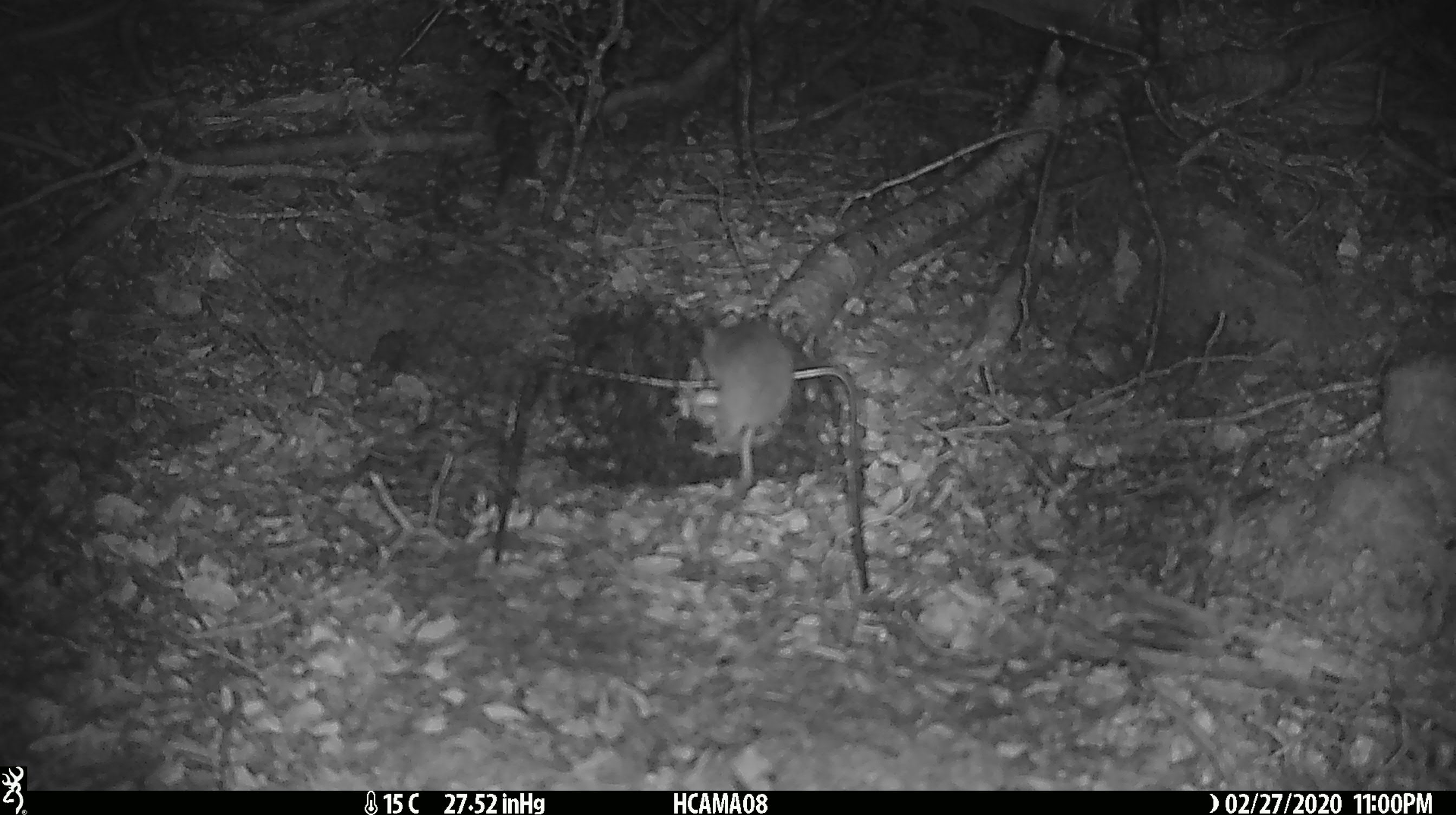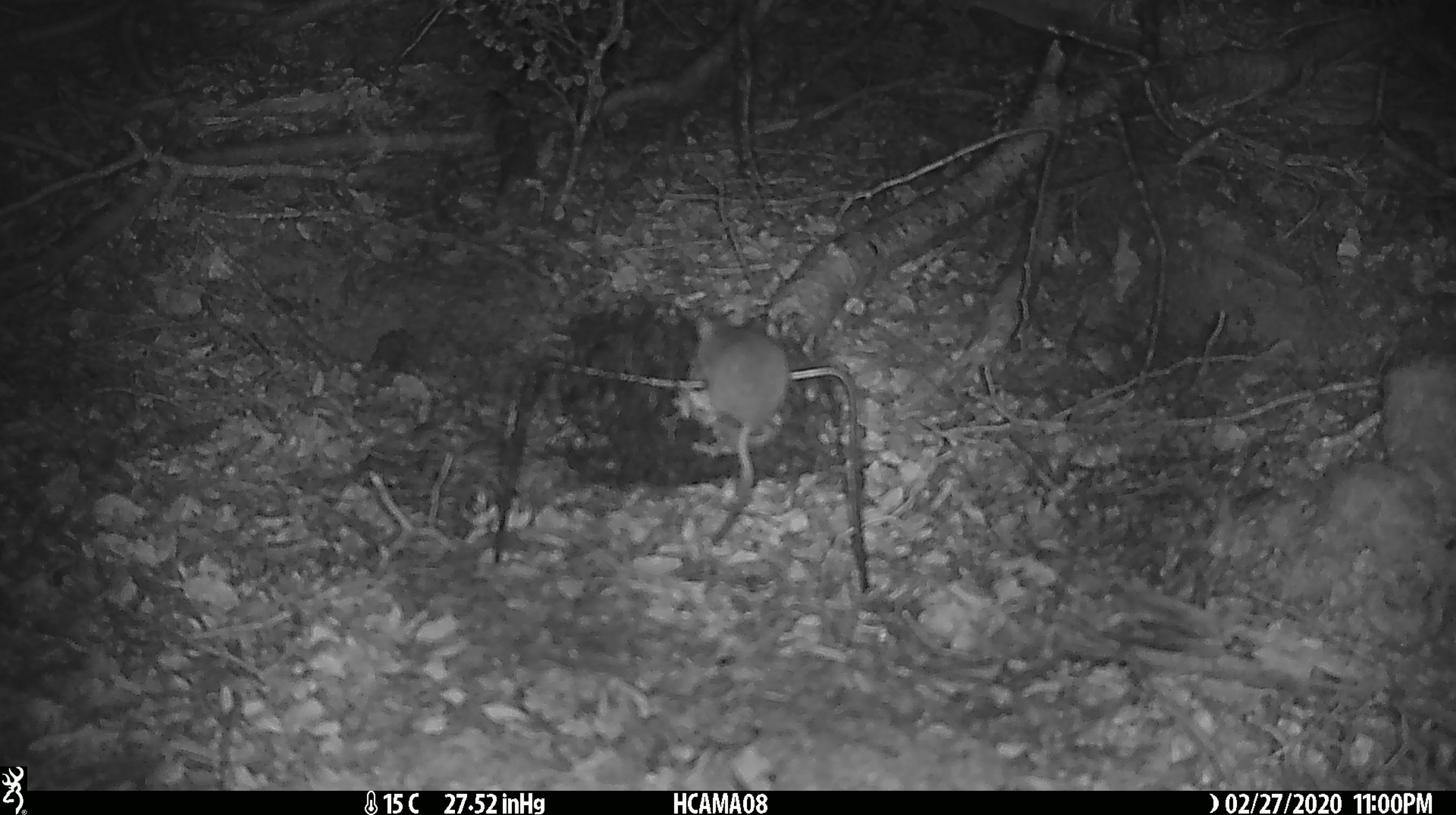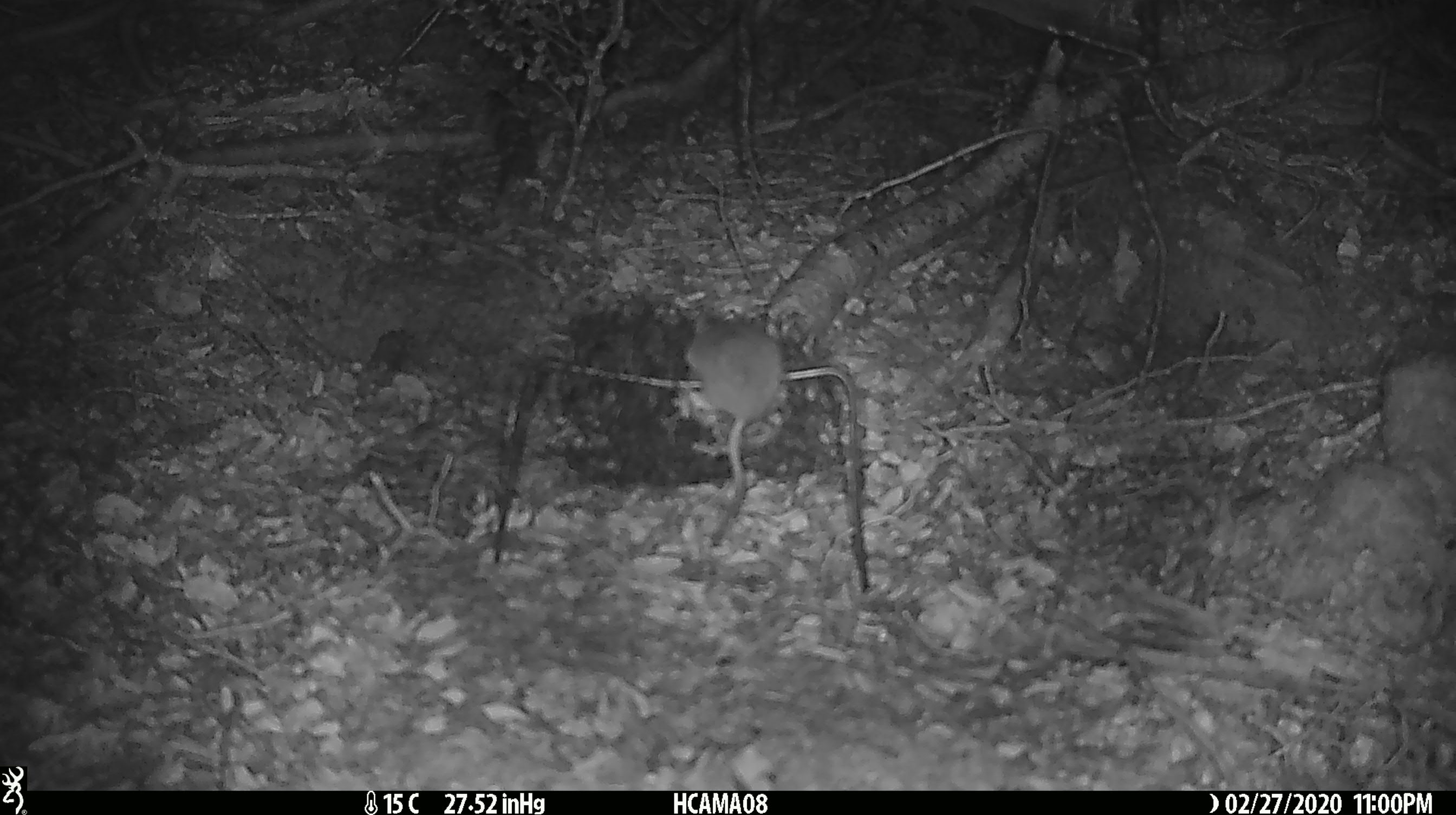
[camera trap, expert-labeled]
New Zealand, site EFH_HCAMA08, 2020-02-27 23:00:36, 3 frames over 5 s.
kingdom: Animalia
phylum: Chordata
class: Mammalia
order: Rodentia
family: Muridae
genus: Mus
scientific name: Mus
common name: mouse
Mouse (Mus).